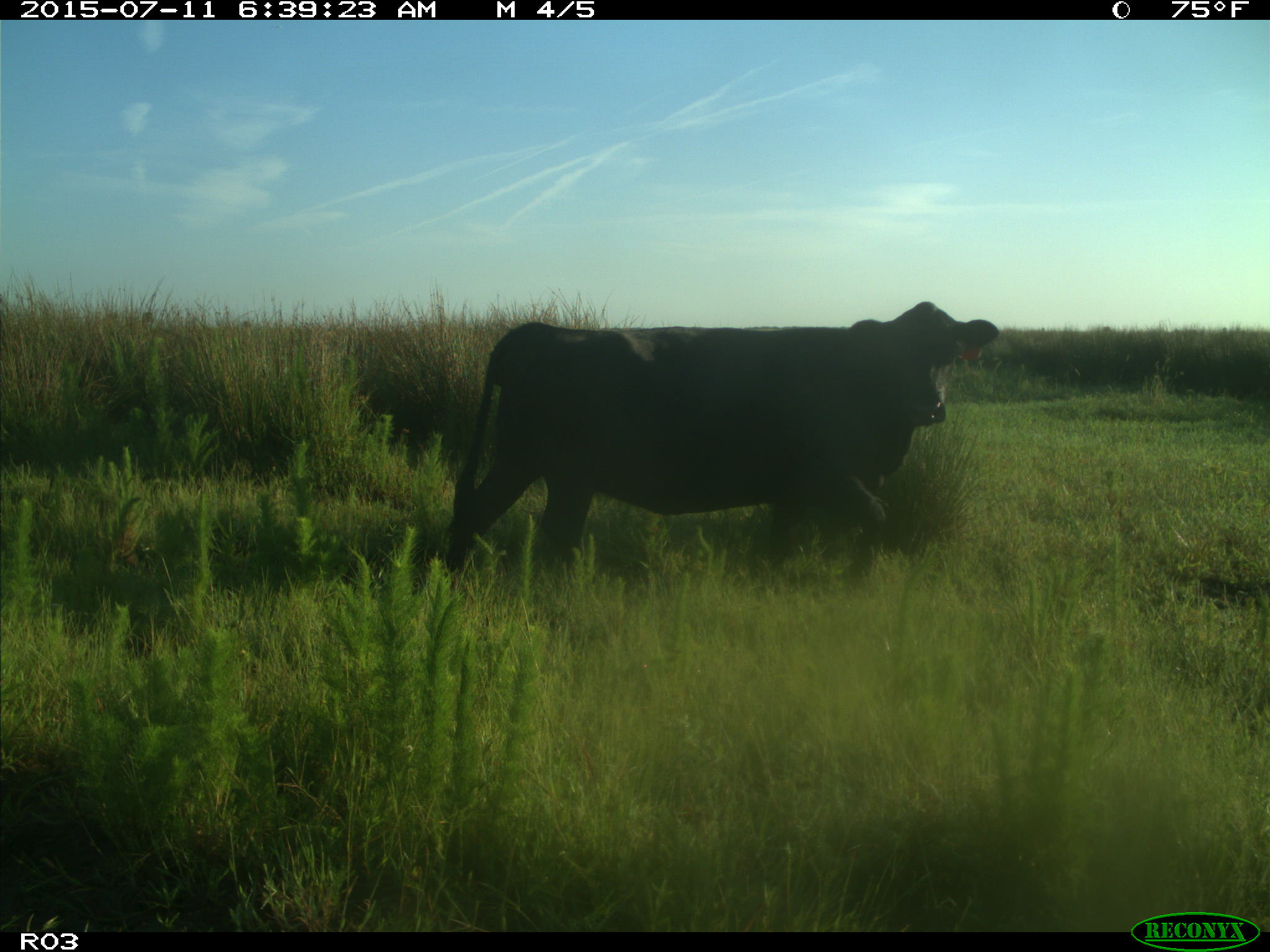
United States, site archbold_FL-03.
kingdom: Animalia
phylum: Chordata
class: Mammalia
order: Artiodactyla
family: Bovidae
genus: Bos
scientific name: Bos taurus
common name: domestic cow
Bos taurus (domestic cow).